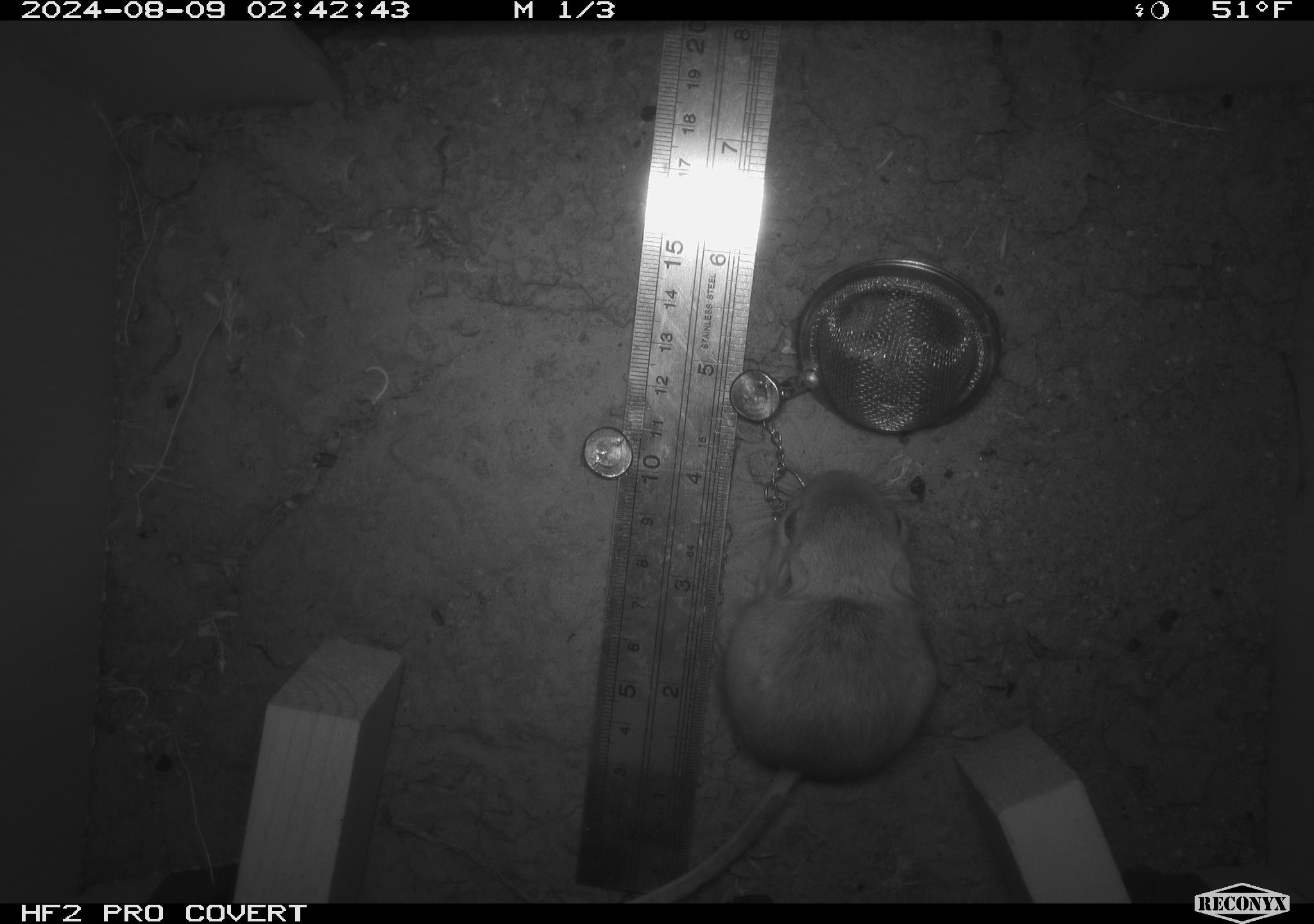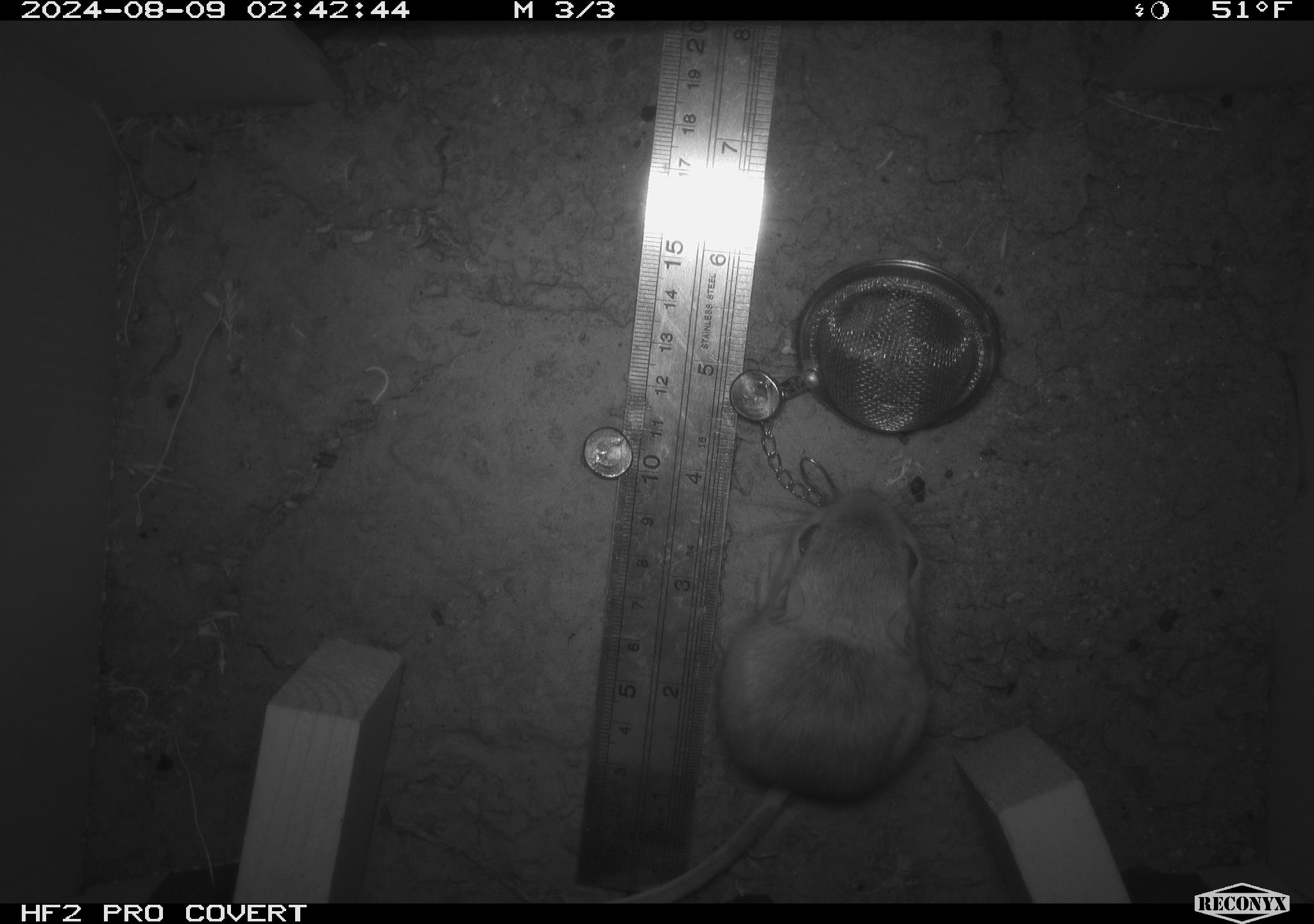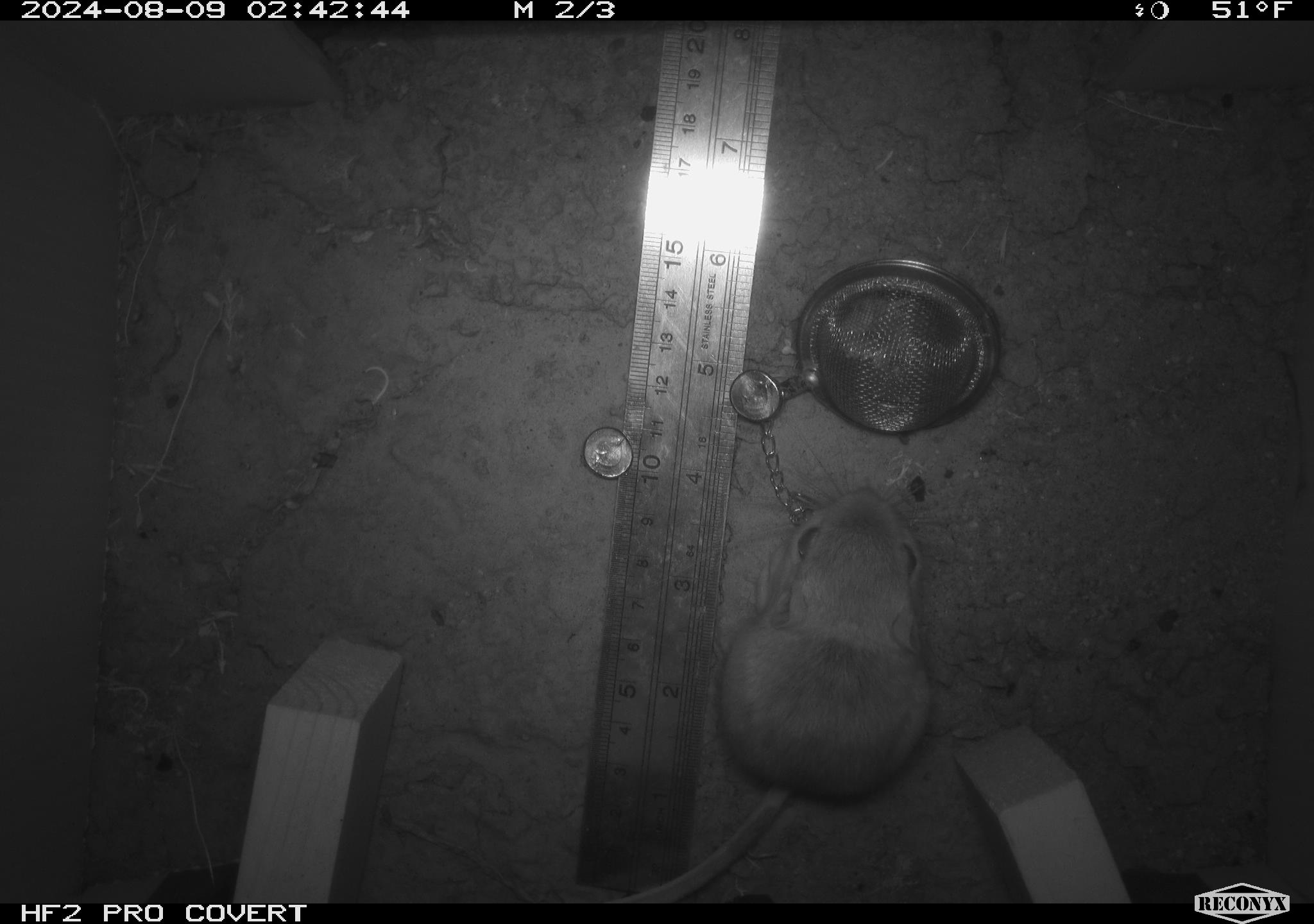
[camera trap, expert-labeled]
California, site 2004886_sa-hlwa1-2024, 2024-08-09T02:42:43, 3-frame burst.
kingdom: Animalia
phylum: Chordata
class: Mammalia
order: Rodentia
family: Heteromyidae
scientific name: Heteromyidae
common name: kangaroo rats and pocket mice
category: heteromyidae family